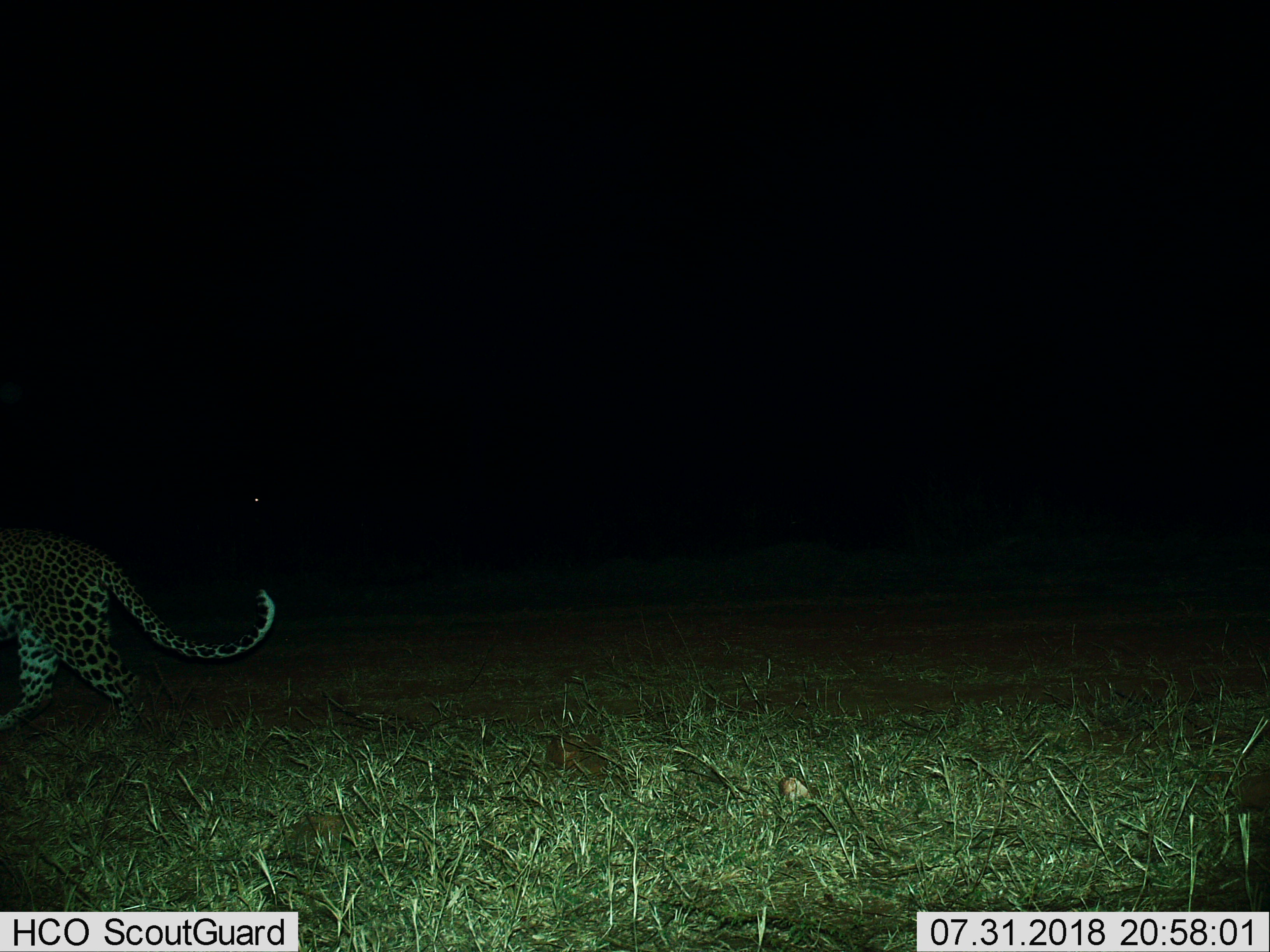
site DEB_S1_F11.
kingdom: Animalia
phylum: Chordata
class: Mammalia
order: Carnivora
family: Felidae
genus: Panthera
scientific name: Panthera pardus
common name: leopard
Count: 1.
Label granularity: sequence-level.